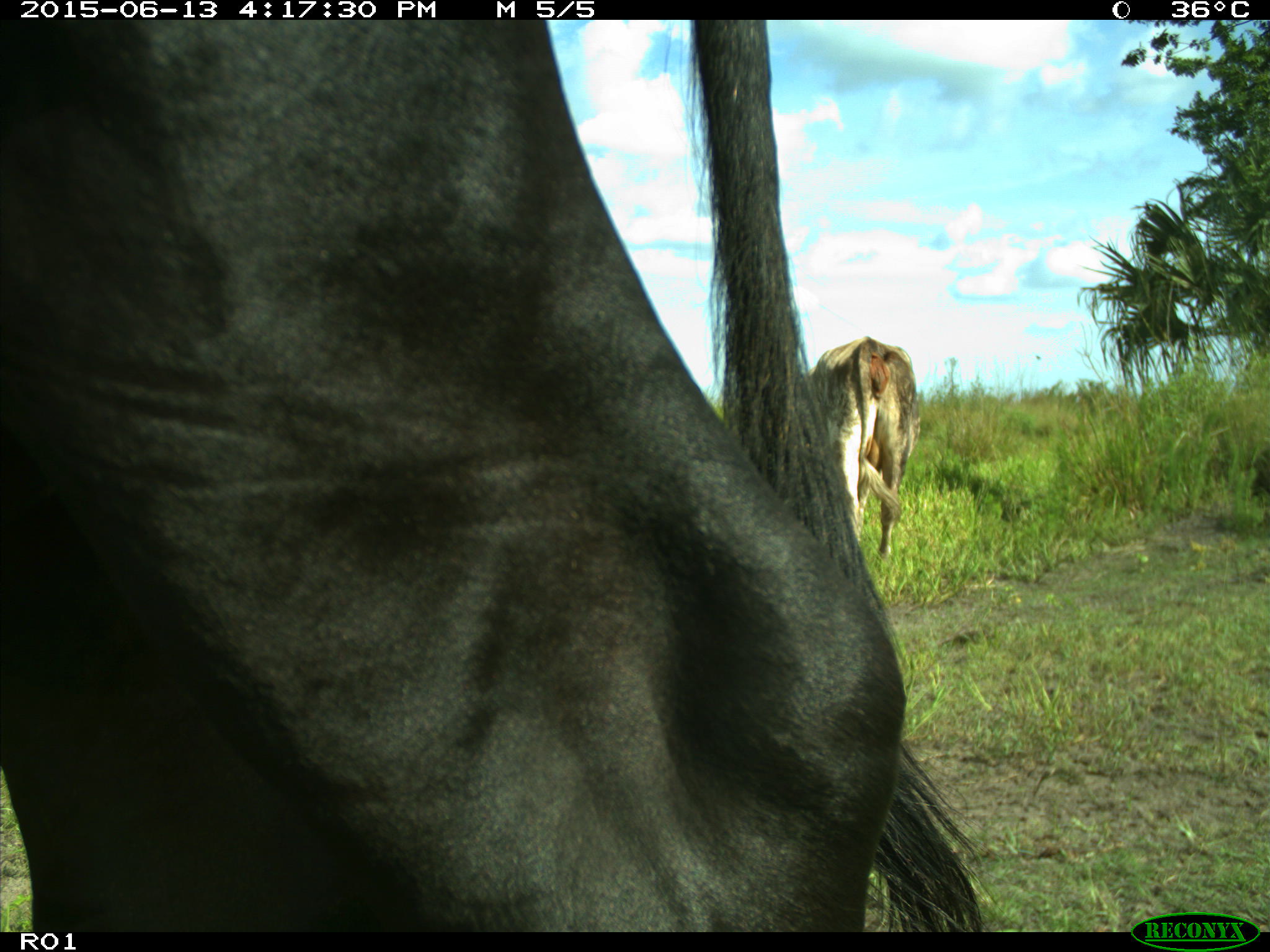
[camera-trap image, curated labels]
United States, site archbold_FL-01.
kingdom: Animalia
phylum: Chordata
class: Mammalia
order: Artiodactyla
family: Bovidae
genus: Bos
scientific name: Bos taurus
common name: domestic cow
Bos taurus (domestic cow).